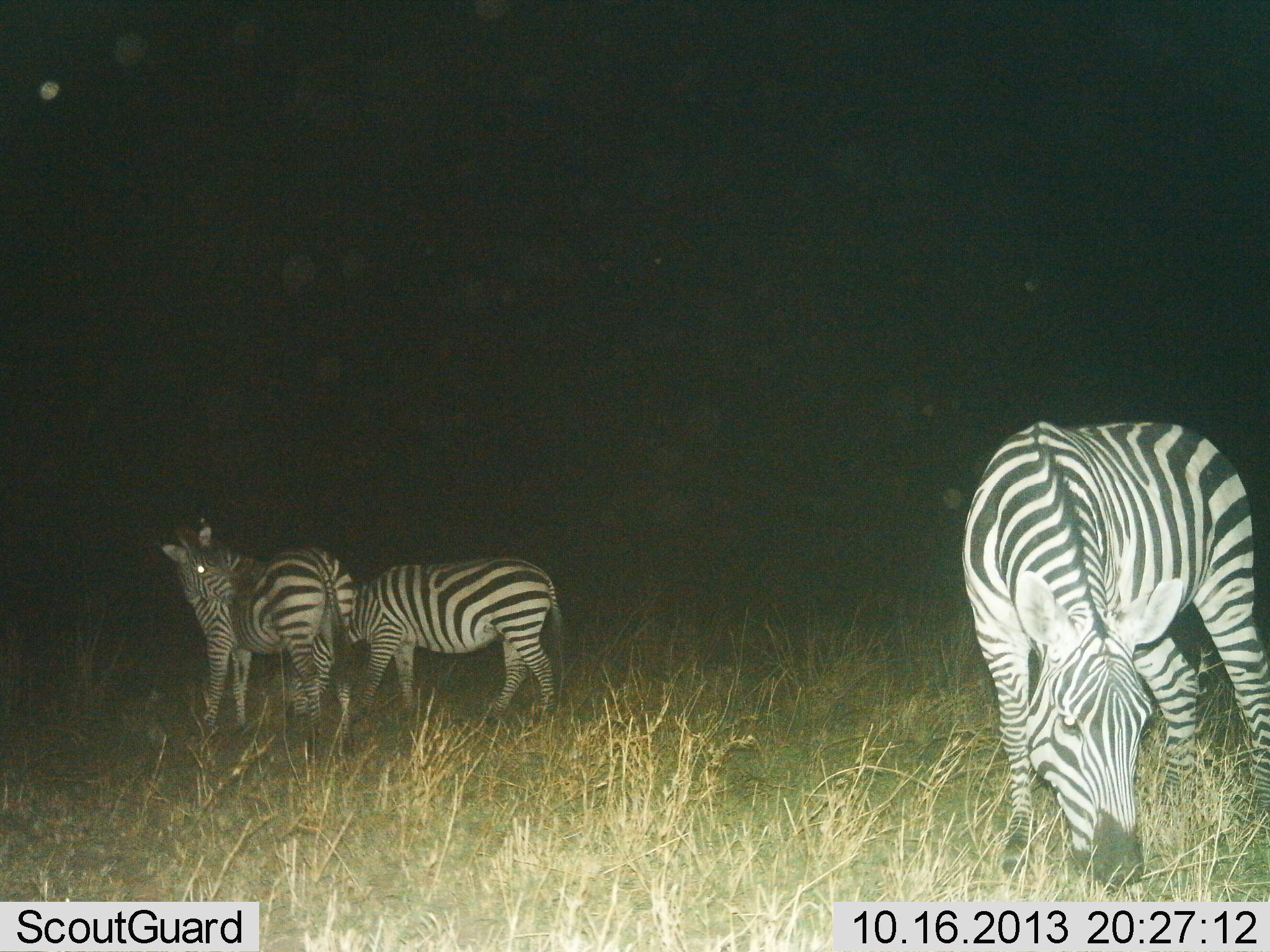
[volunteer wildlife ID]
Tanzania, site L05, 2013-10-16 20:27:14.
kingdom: Animalia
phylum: Chordata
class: Mammalia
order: Perissodactyla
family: Equidae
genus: Equus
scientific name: Equus quagga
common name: plains zebra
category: zebra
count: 3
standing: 100%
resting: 0%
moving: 10%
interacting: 0%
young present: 0%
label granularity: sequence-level